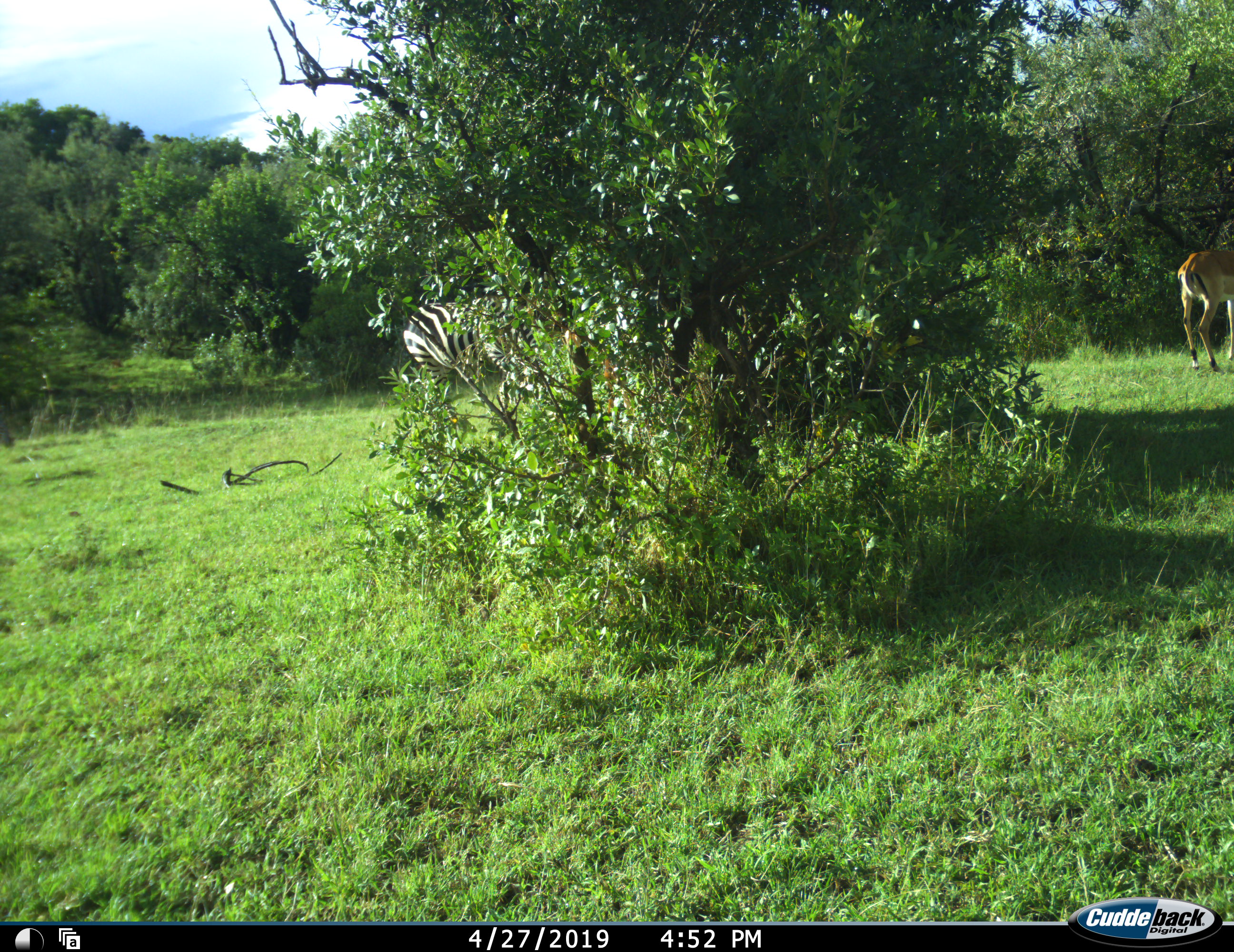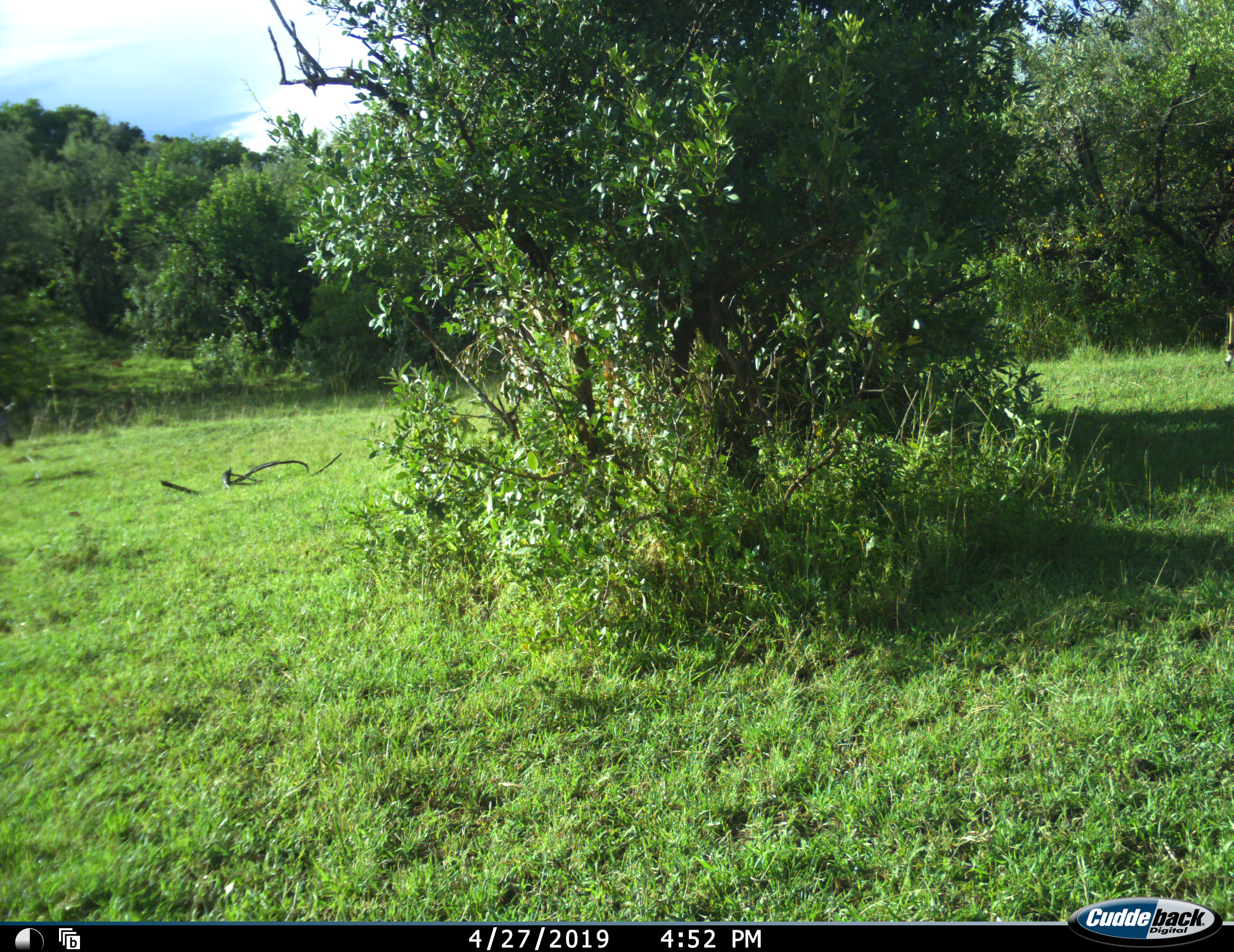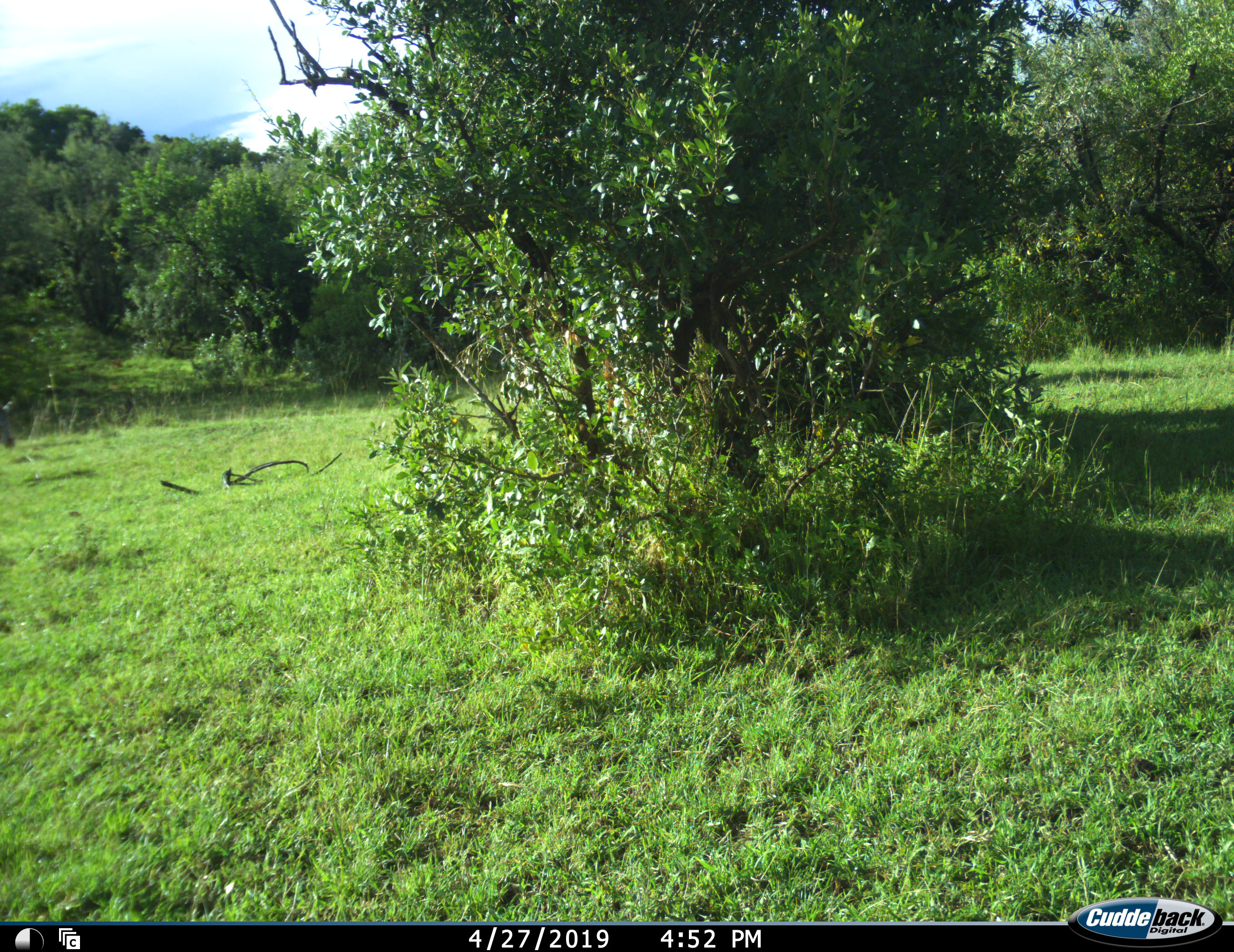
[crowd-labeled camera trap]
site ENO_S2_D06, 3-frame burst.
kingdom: Animalia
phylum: Chordata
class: Mammalia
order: Artiodactyla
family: Bovidae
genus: Aepyceros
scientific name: Aepyceros melampus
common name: impala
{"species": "impala (Aepyceros melampus)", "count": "1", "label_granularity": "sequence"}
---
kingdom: Animalia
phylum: Chordata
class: Mammalia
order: Perissodactyla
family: Equidae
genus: Equus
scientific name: Equus quagga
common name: plains zebra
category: zebraplains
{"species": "zebraplains (plains zebra) (Equus quagga)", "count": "1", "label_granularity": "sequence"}